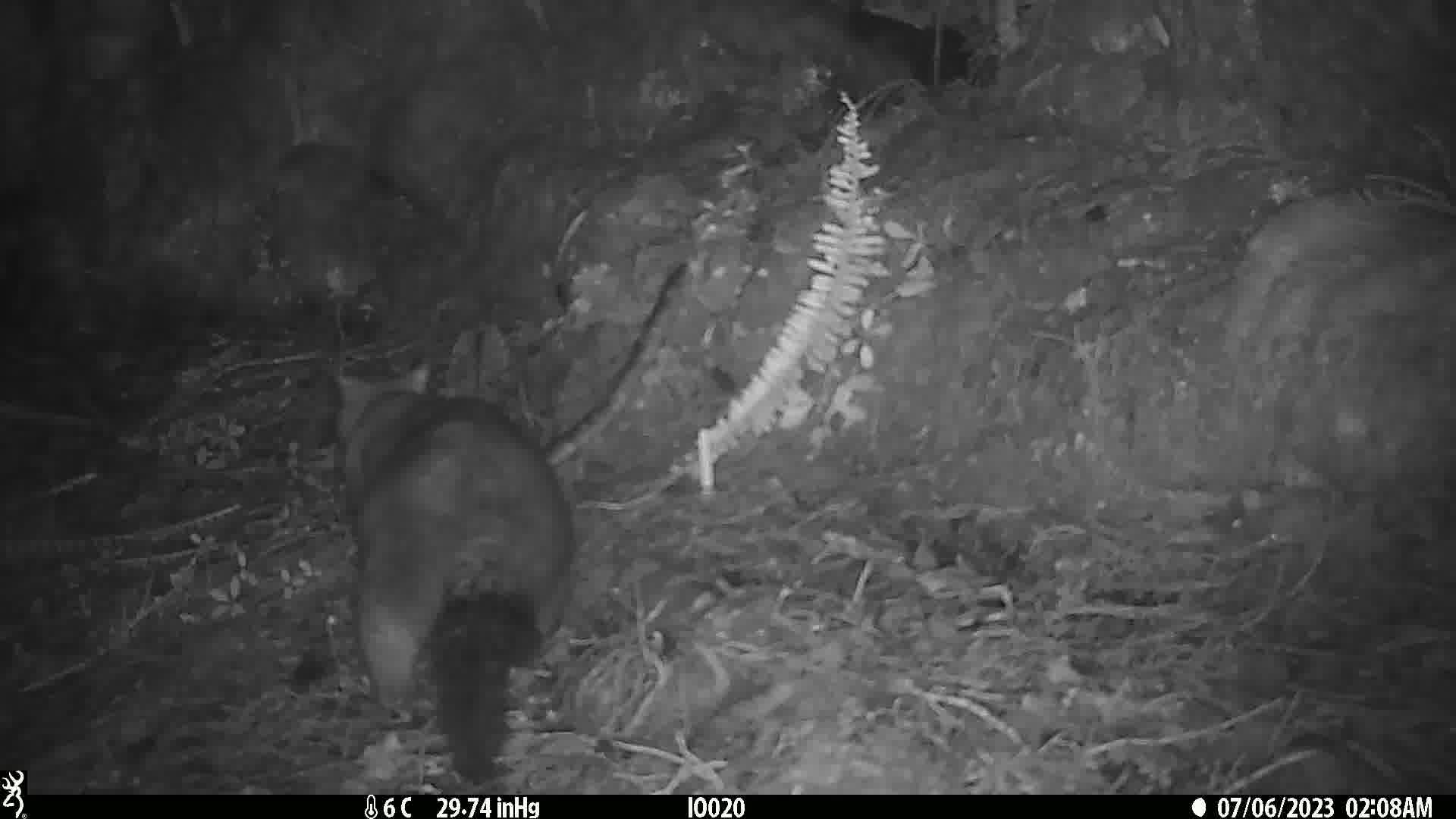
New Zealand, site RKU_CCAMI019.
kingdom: Animalia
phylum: Chordata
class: Mammalia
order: Diprotodontia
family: Phalangeridae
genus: Trichosurus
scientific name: Trichosurus vulpecula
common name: common brushtail possum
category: possum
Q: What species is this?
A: Possum (common brushtail possum) (Trichosurus vulpecula).